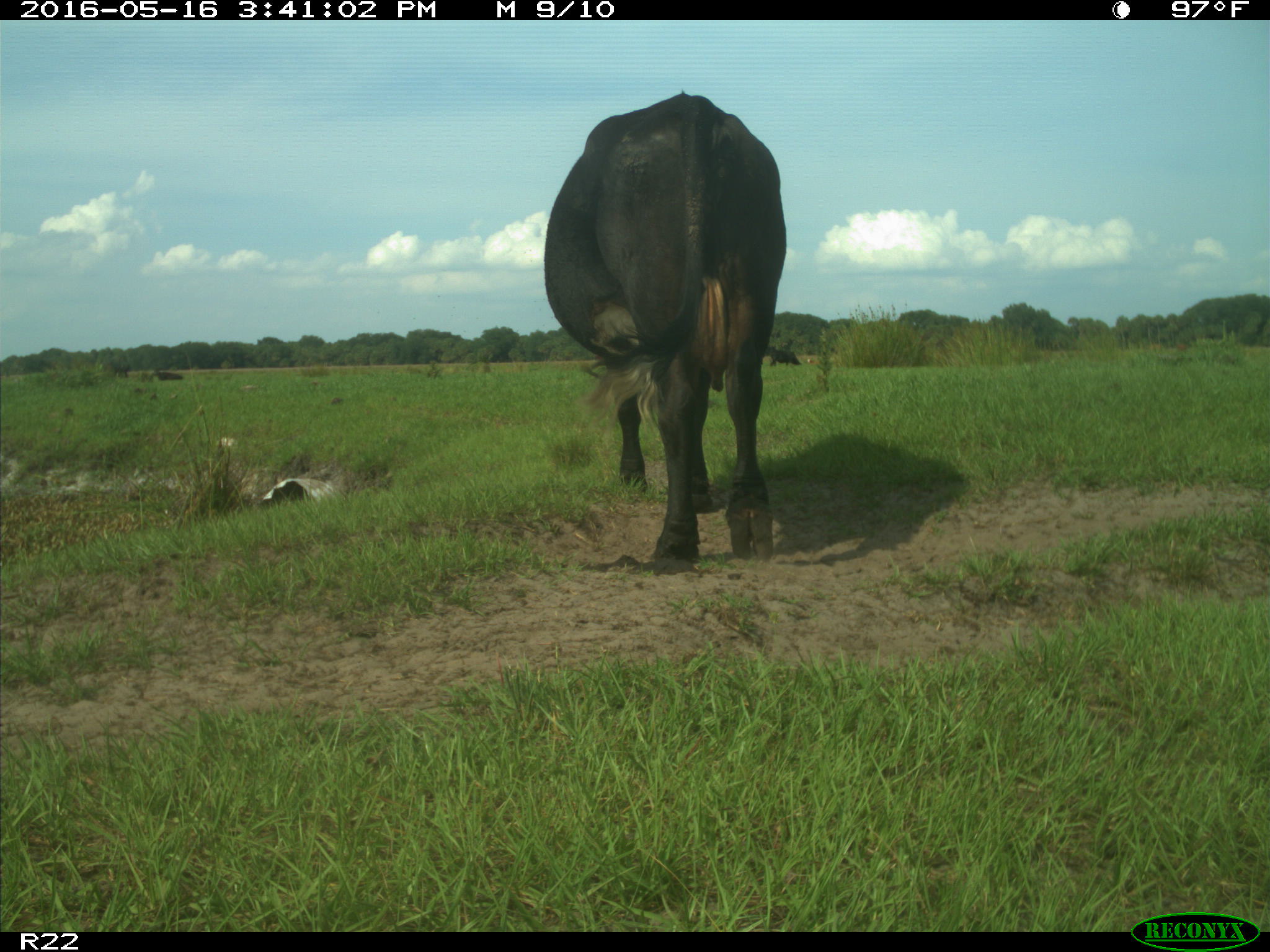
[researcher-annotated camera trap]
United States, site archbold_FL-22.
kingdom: Animalia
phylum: Chordata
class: Mammalia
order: Artiodactyla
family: Bovidae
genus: Bos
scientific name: Bos taurus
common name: domestic cow